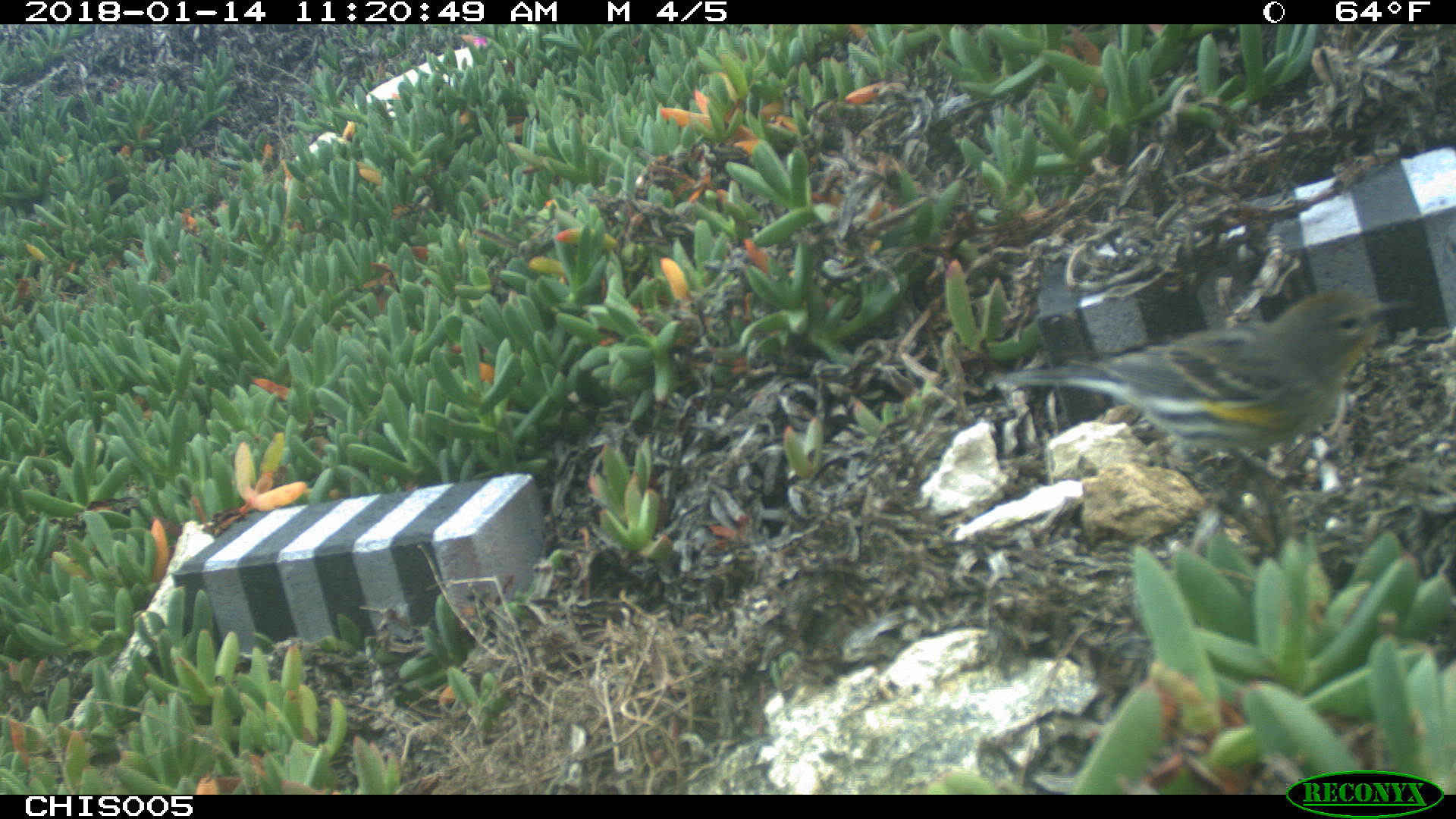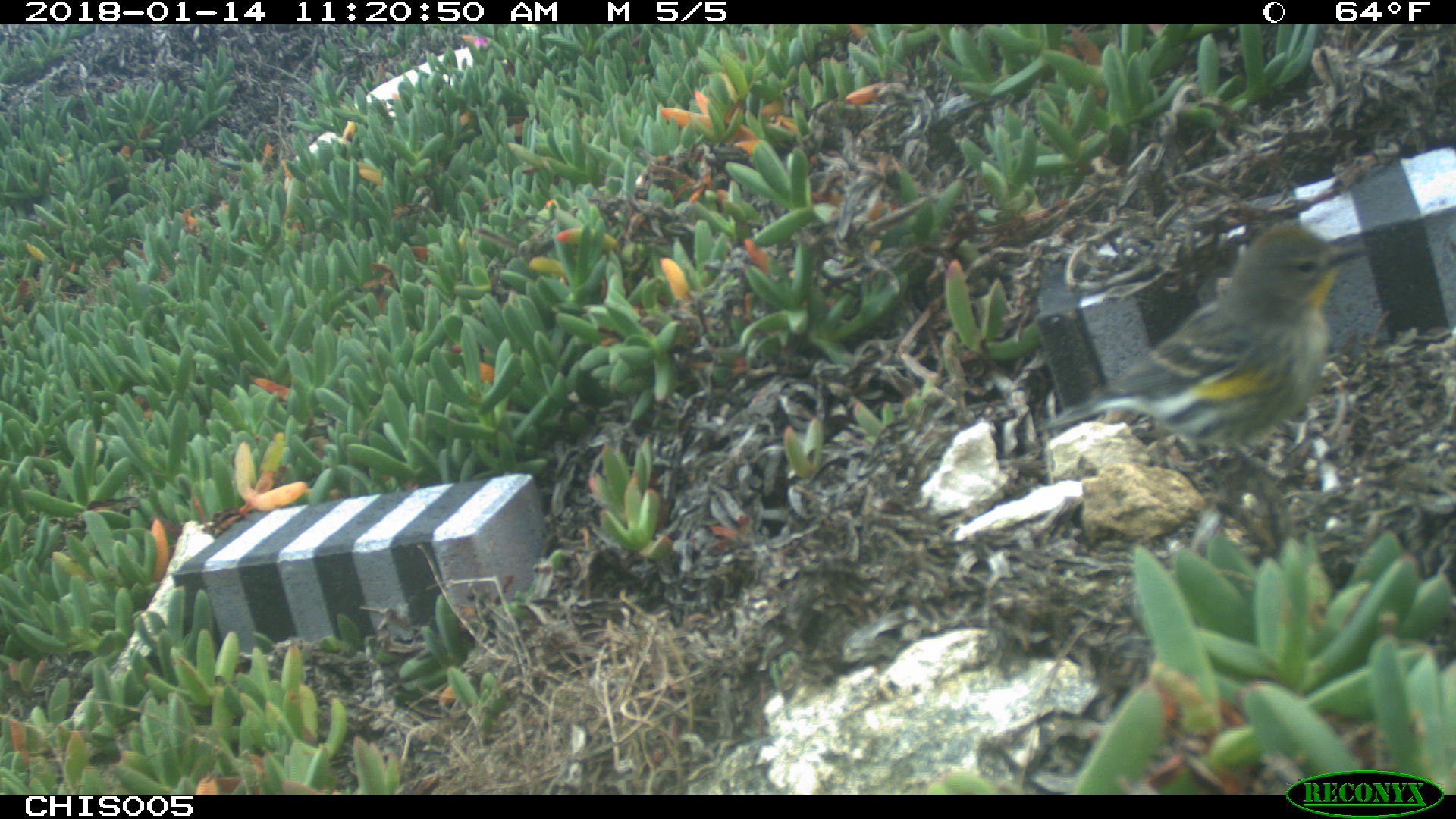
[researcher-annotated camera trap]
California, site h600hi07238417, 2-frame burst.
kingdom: Animalia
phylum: Chordata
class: Aves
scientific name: Aves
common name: bird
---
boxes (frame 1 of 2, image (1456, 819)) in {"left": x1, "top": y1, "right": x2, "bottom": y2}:
bird: {"left": 995, "top": 290, "right": 1414, "bottom": 522}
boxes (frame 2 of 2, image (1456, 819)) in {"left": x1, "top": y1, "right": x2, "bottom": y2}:
bird: {"left": 1043, "top": 223, "right": 1371, "bottom": 500}